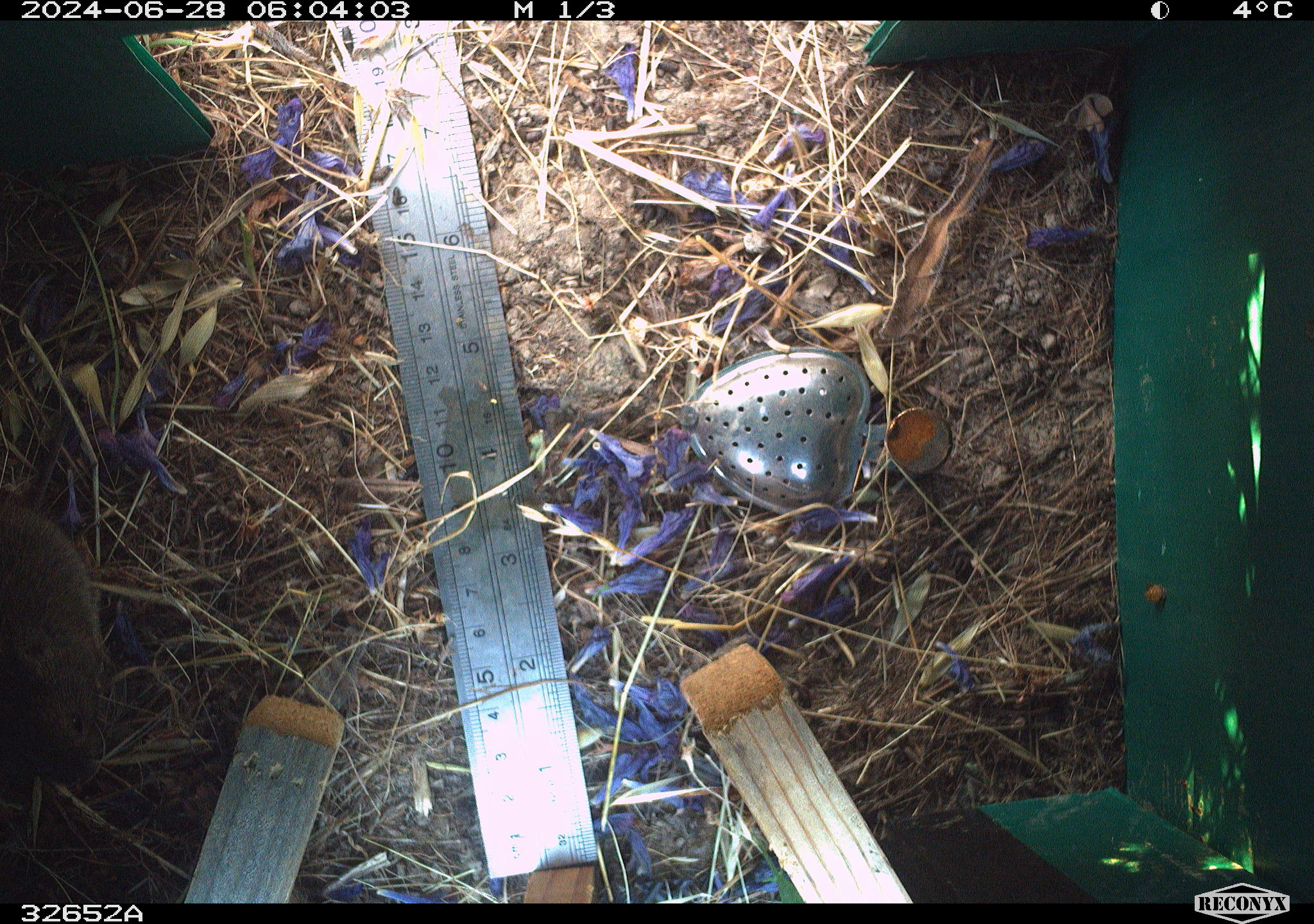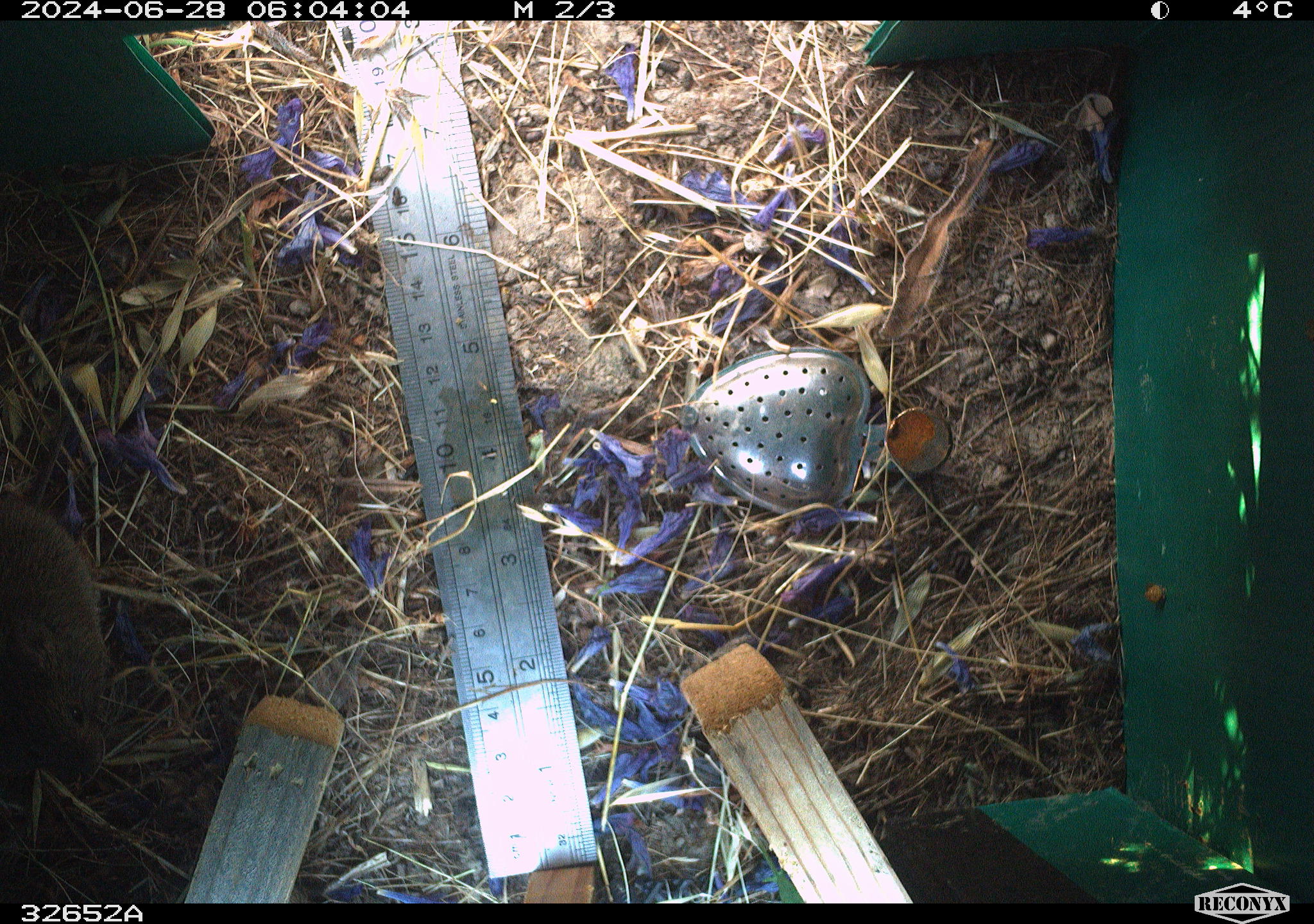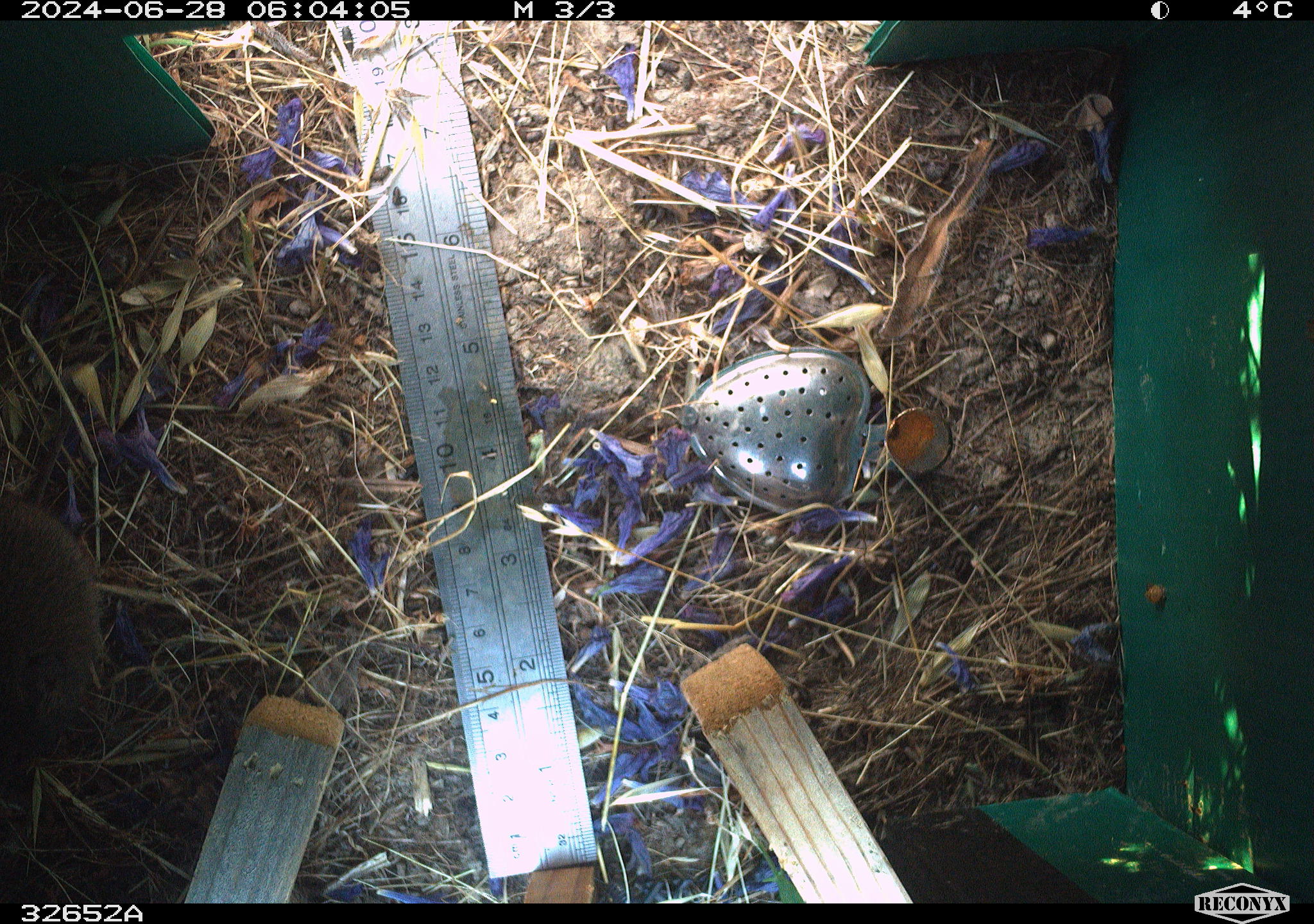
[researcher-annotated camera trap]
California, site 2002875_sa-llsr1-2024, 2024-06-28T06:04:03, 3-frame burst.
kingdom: Animalia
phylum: Chordata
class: Mammalia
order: Rodentia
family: Cricetidae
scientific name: Arvicolinae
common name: voles, lemmings, and muskrats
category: arvicolinae subfamily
Arvicolinae subfamily (voles, lemmings, and muskrats) (Arvicolinae).